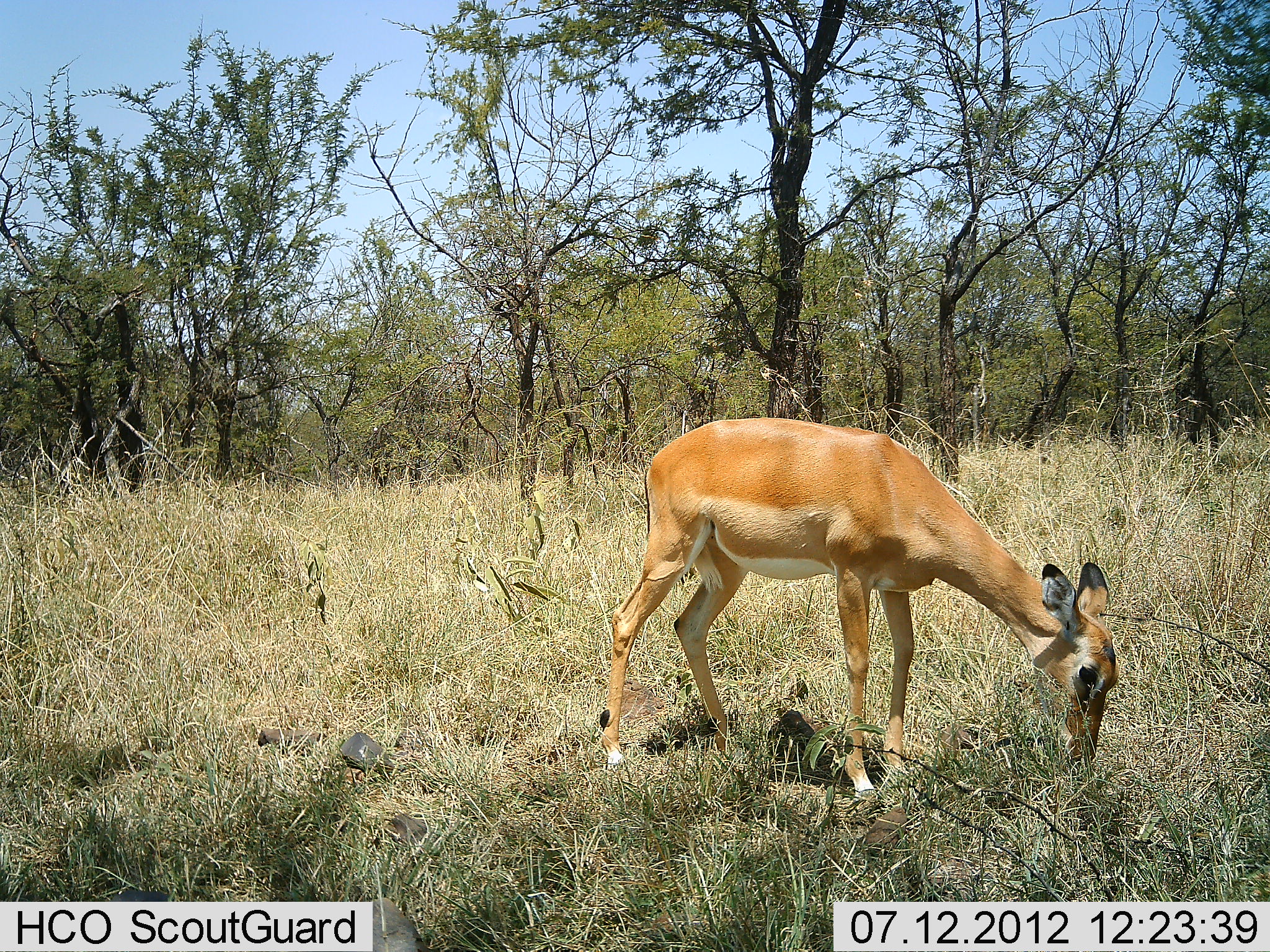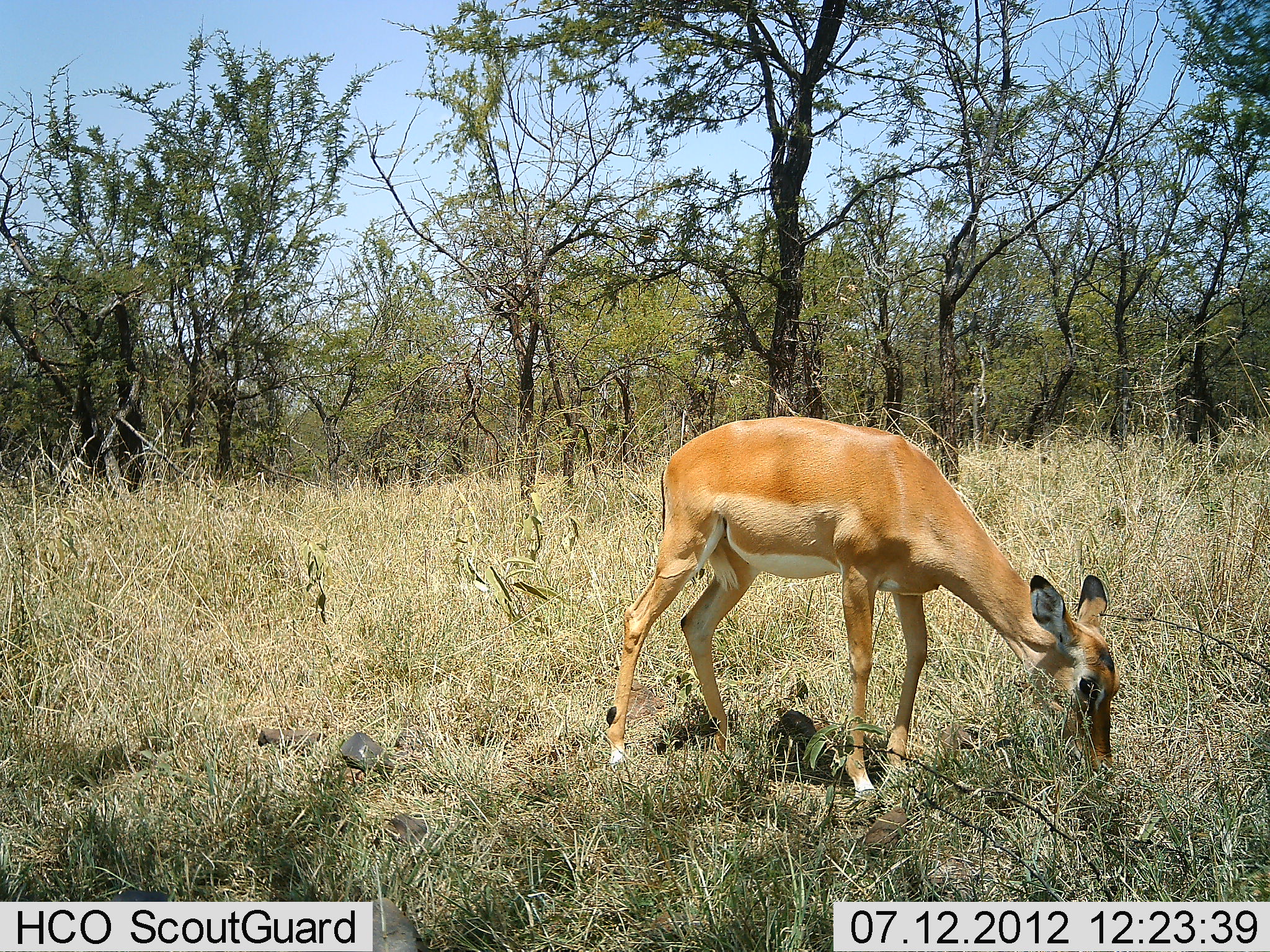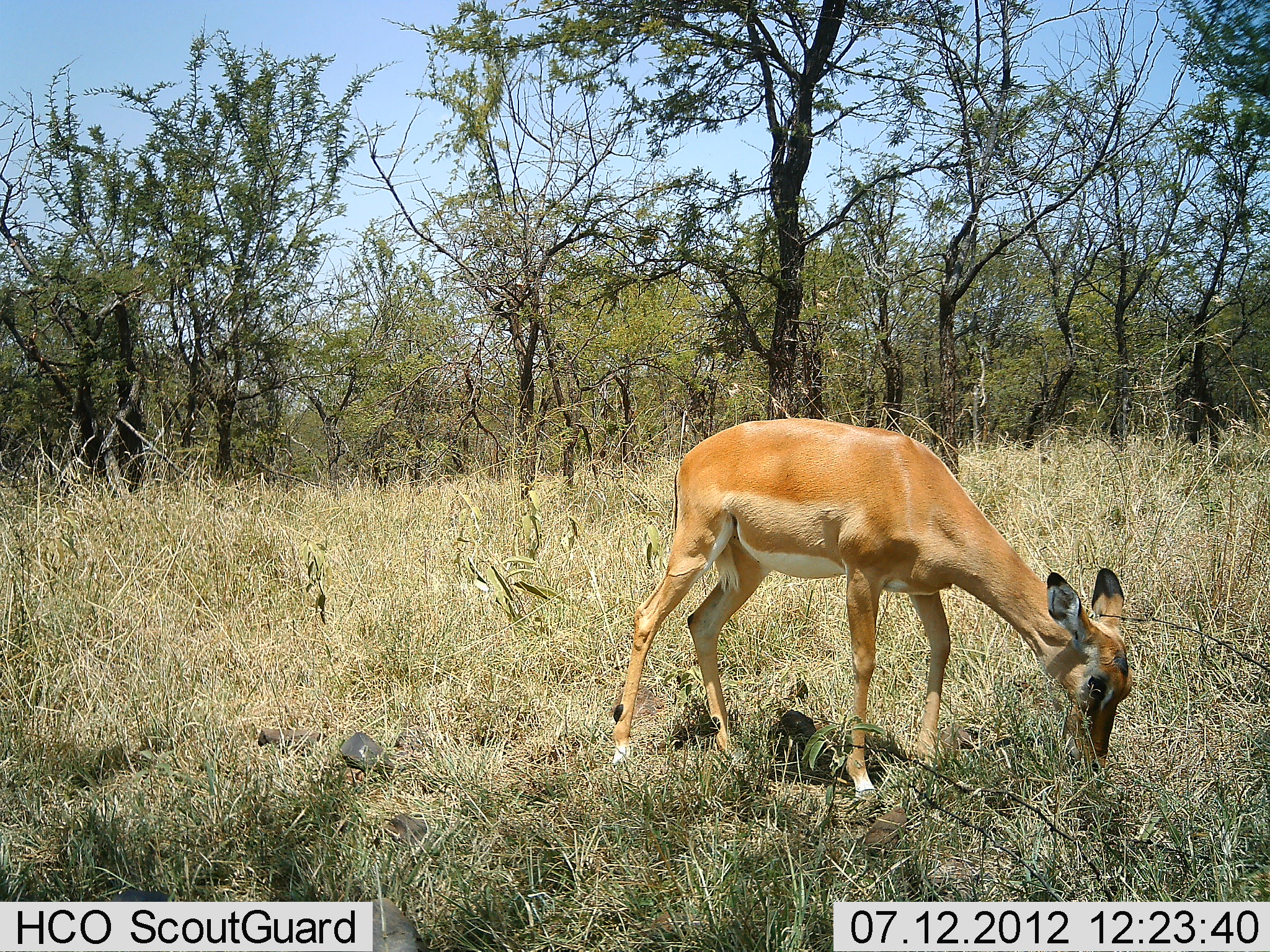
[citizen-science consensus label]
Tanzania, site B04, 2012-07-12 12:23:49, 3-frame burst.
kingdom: Animalia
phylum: Chordata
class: Mammalia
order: Artiodactyla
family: Bovidae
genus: Aepyceros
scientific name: Aepyceros melampus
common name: impala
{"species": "impala (Aepyceros melampus)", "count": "1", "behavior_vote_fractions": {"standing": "30%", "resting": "0%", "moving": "0%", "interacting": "0%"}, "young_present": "0%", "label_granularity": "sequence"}